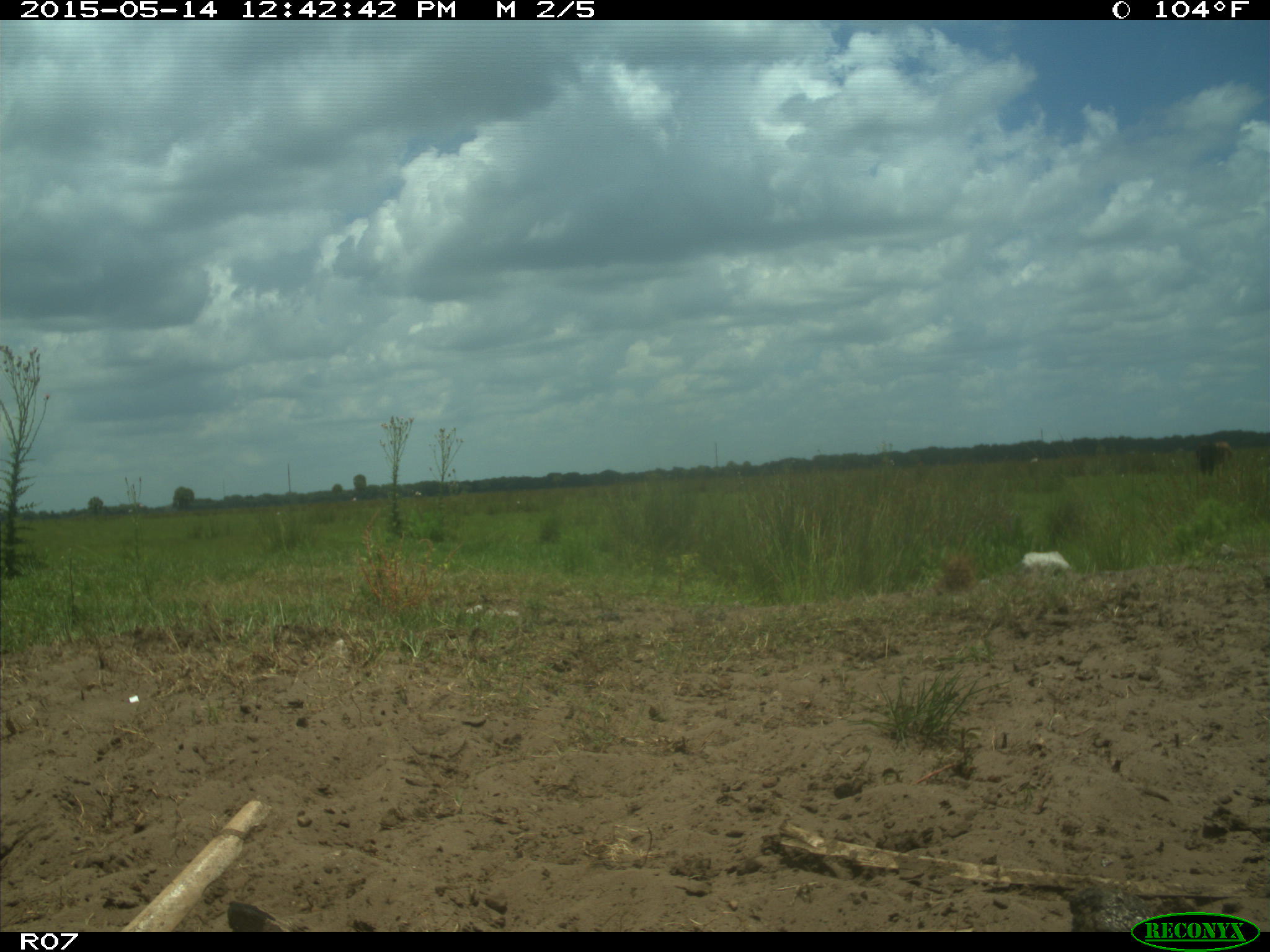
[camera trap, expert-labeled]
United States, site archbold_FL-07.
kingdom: Animalia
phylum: Chordata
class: Mammalia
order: Artiodactyla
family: Bovidae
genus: Bos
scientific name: Bos taurus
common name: domestic cow